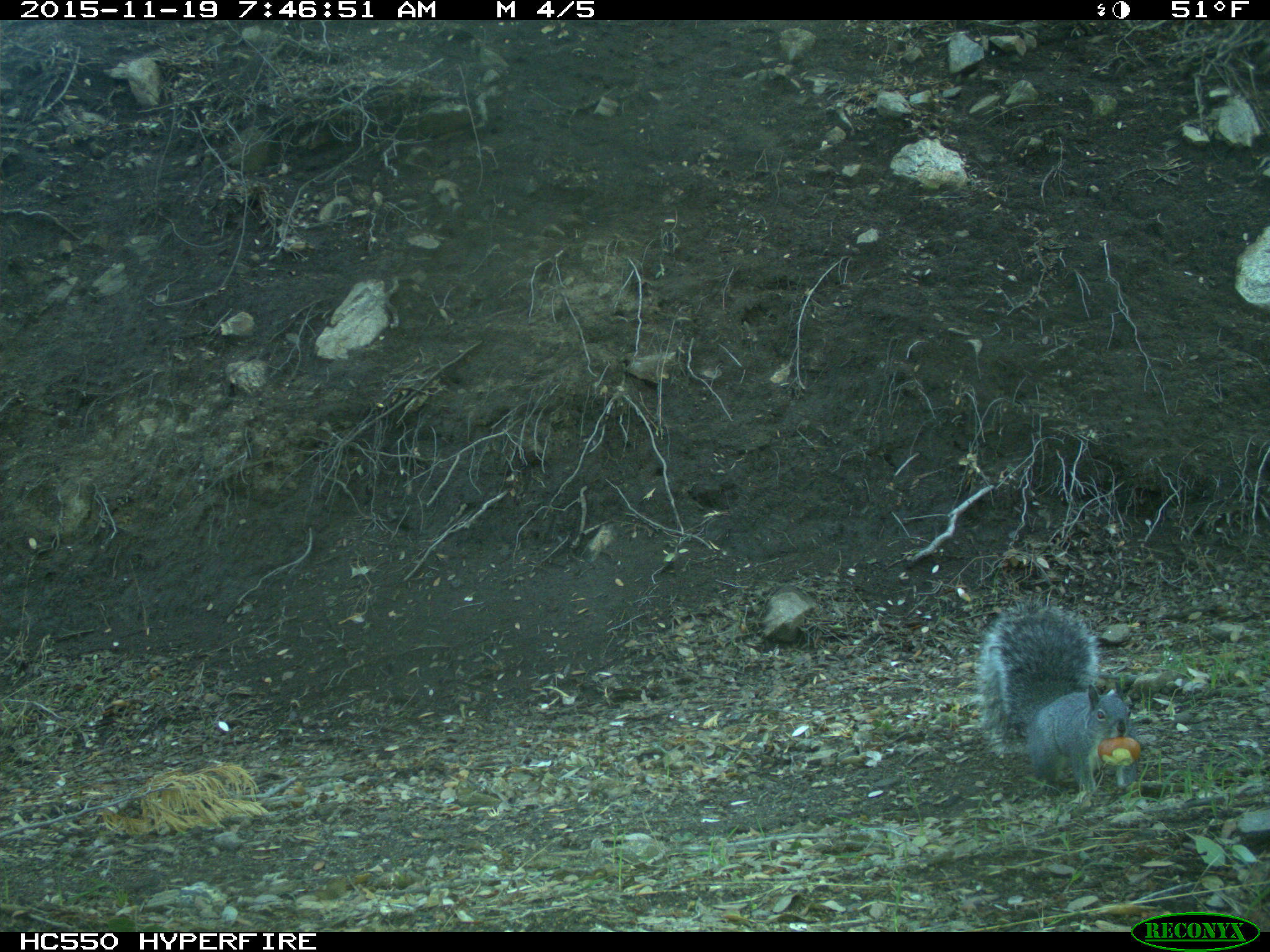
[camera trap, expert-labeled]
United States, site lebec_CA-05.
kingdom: Animalia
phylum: Chordata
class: Mammalia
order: Rodentia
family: Sciuridae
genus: Sciurus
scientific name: Sciurus carolinensis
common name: eastern gray squirrel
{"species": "Sciurus carolinensis (eastern gray squirrel)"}